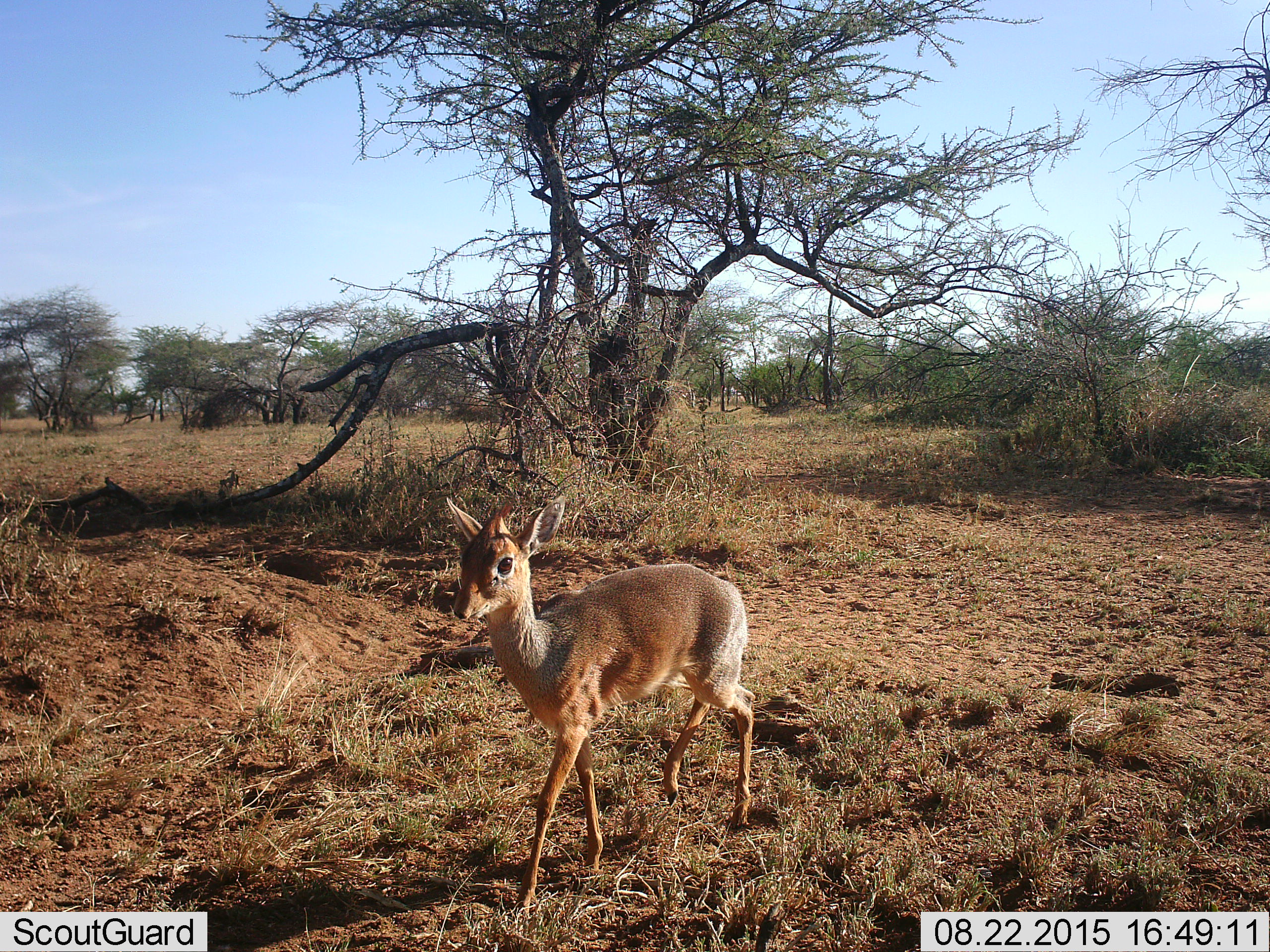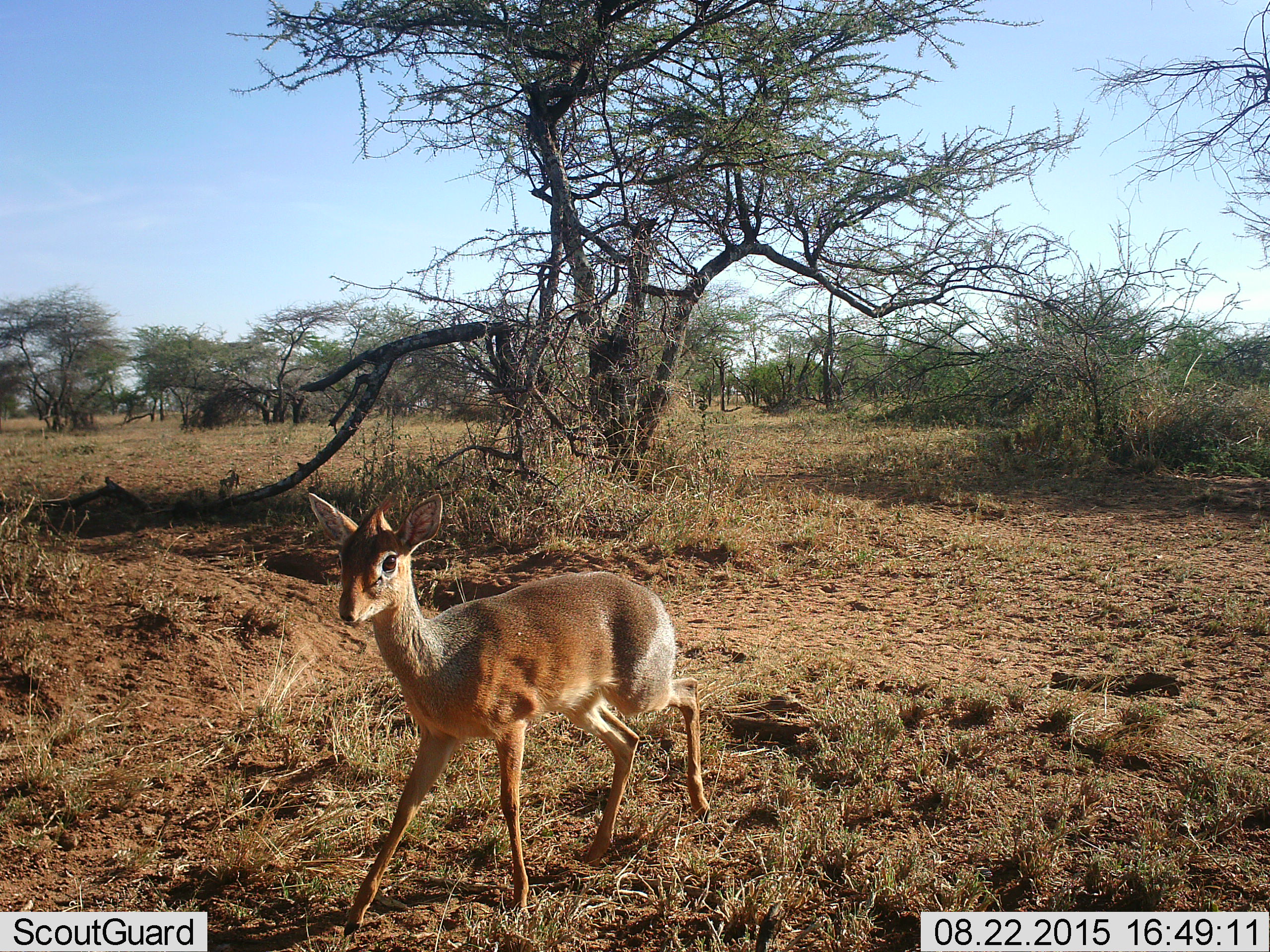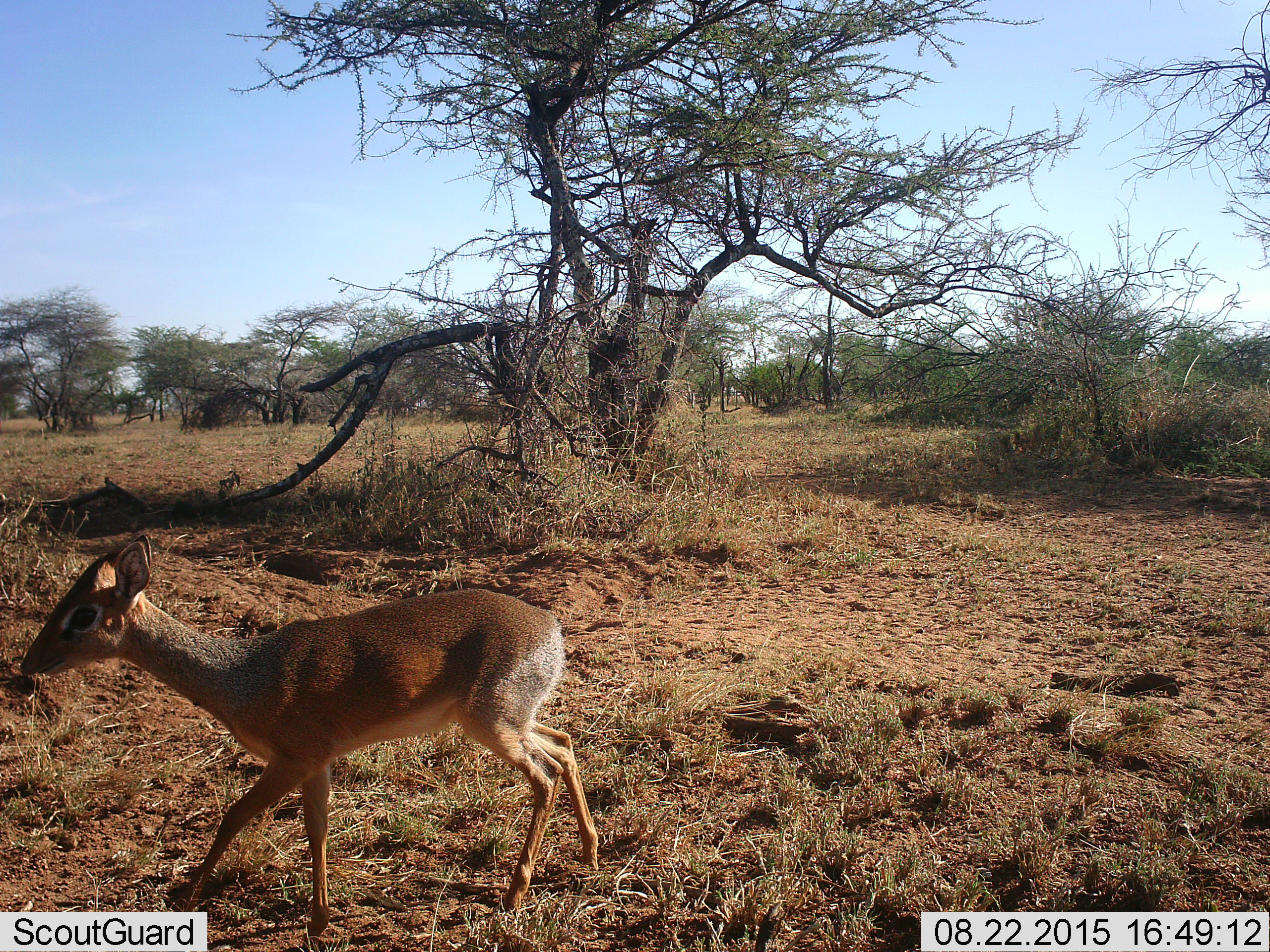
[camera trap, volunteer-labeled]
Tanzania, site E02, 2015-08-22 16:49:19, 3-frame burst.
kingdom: Animalia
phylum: Chordata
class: Mammalia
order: Artiodactyla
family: Bovidae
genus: Madoqua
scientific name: Madoqua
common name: dikdik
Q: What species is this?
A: Dikdik (Madoqua).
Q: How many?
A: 1.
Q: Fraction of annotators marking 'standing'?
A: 14%.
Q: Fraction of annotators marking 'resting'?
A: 0%.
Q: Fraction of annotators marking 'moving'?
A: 100%.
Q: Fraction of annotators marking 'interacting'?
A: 0%.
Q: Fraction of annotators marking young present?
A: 0%.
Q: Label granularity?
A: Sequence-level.